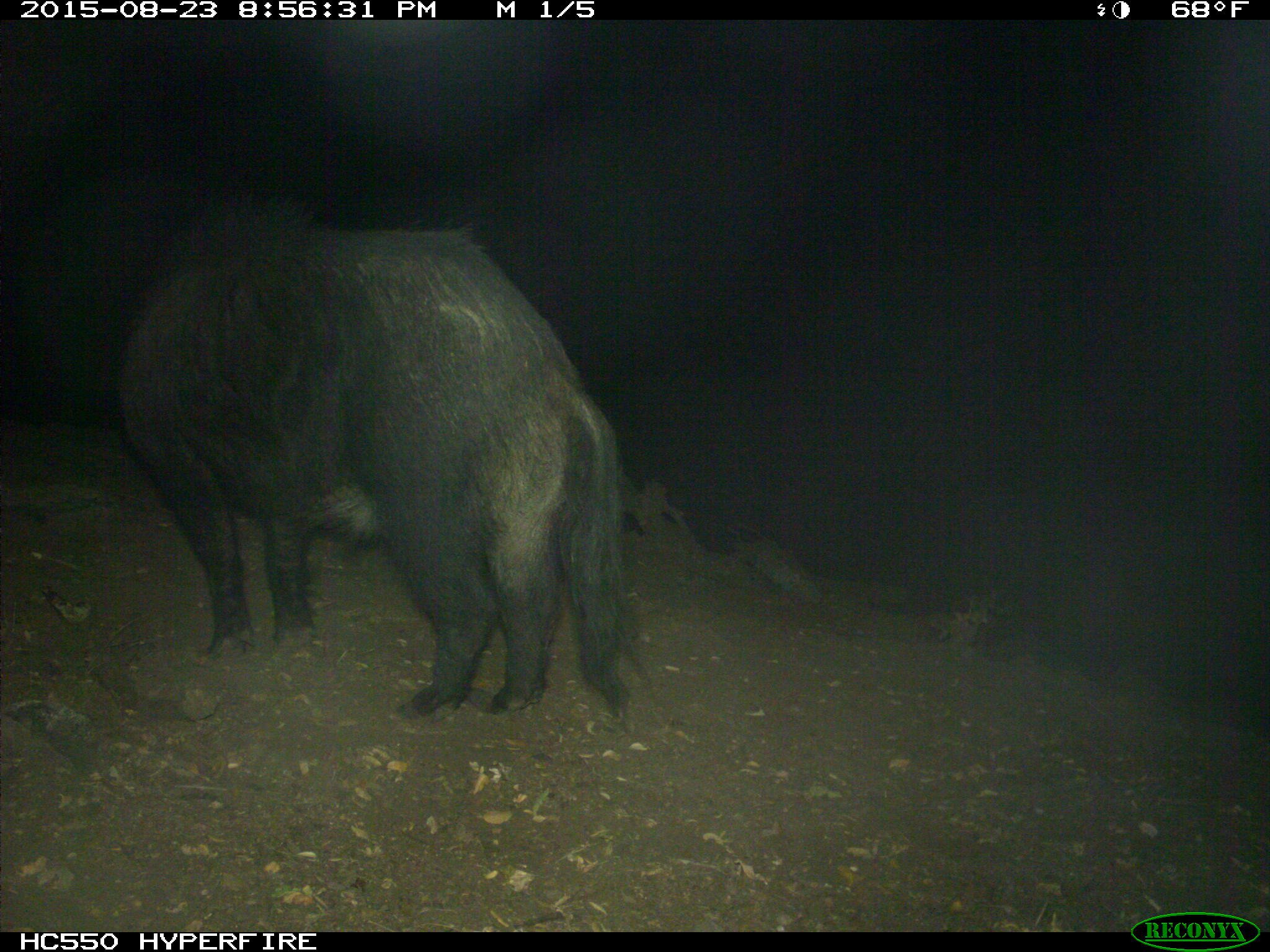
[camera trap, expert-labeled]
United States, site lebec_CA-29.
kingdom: Animalia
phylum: Chordata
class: Mammalia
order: Artiodactyla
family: Suidae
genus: Sus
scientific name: Sus scrofa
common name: wild boar